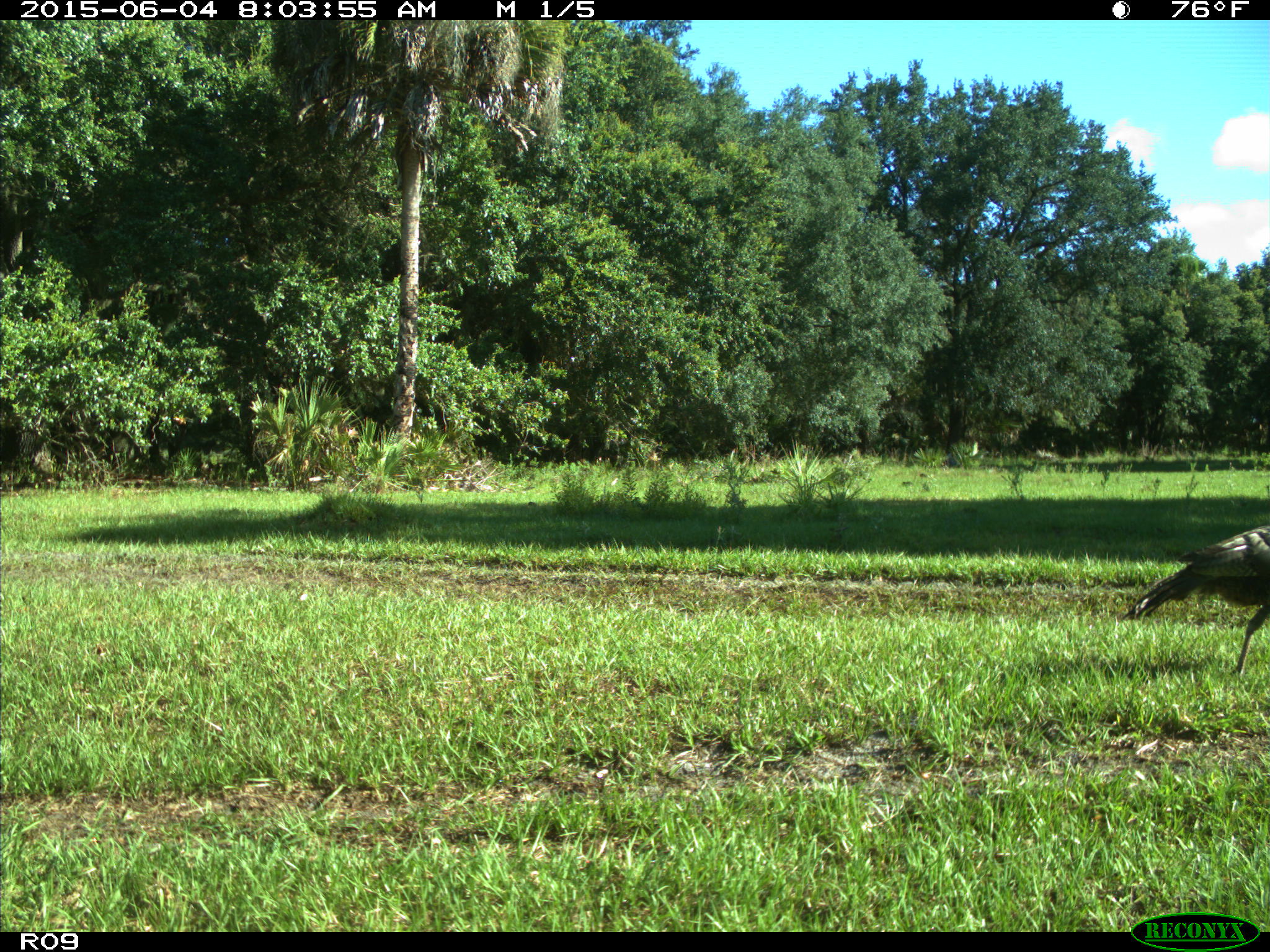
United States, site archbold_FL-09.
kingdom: Animalia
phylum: Chordata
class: Aves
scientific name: Aves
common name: birds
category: unidentified bird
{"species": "unidentified bird (birds) (Aves)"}